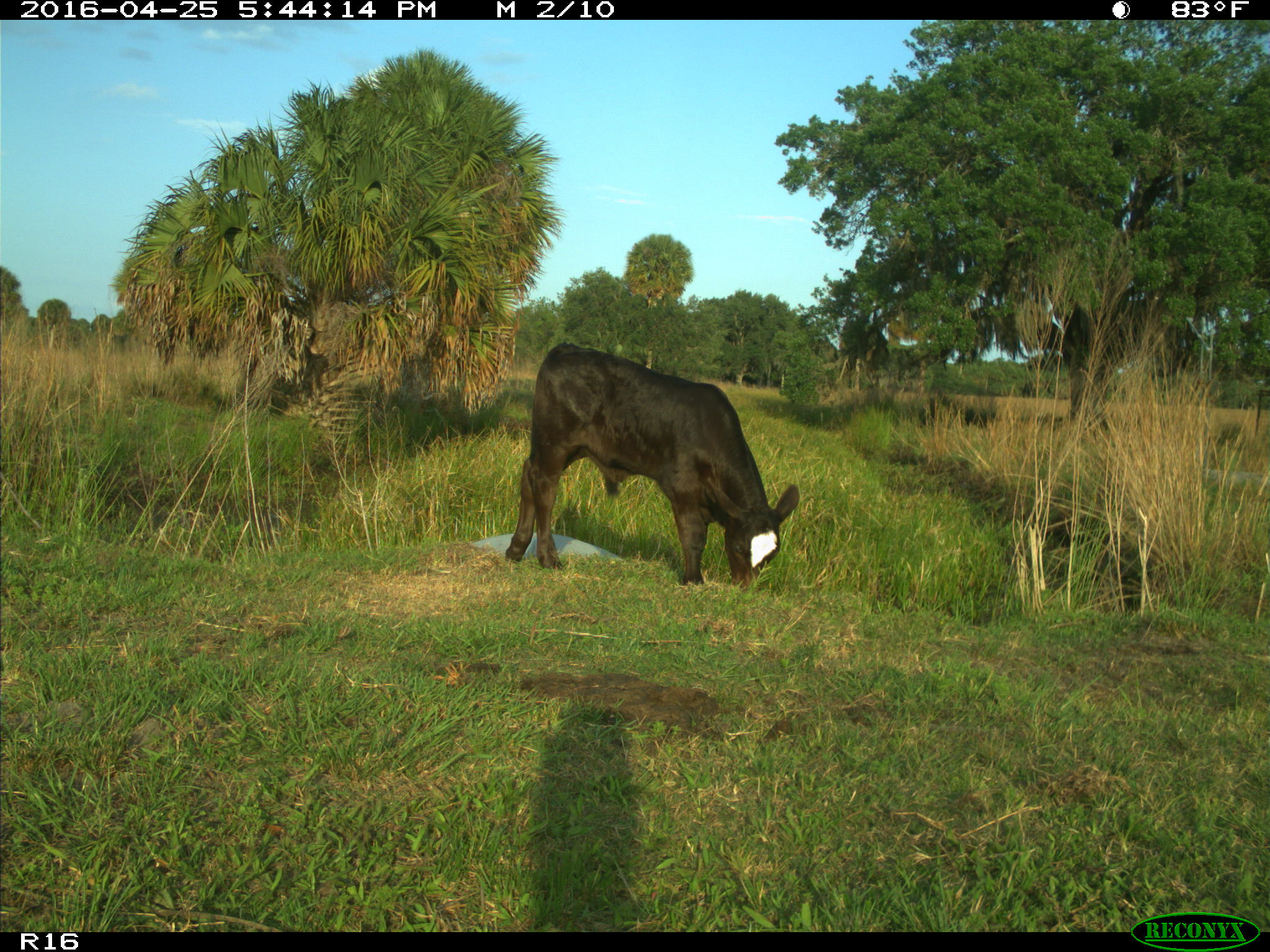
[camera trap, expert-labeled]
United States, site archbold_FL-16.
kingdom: Animalia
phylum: Chordata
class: Mammalia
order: Artiodactyla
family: Bovidae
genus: Bos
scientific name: Bos taurus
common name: domestic cow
Bos taurus (domestic cow).